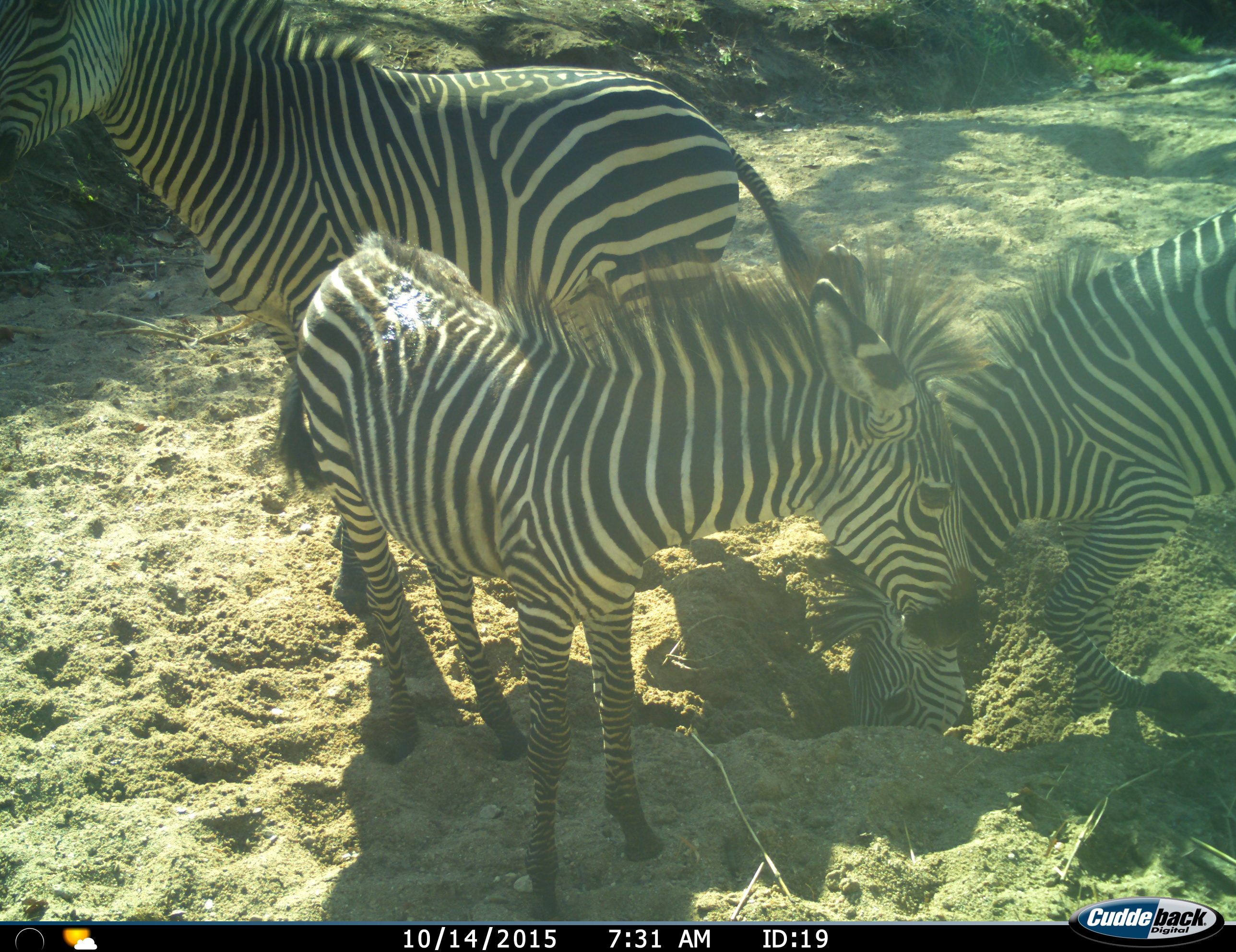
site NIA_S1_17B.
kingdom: Animalia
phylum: Chordata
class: Mammalia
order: Perissodactyla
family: Equidae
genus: Equus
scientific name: Equus quagga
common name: plains zebra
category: zebraplains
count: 3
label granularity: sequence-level